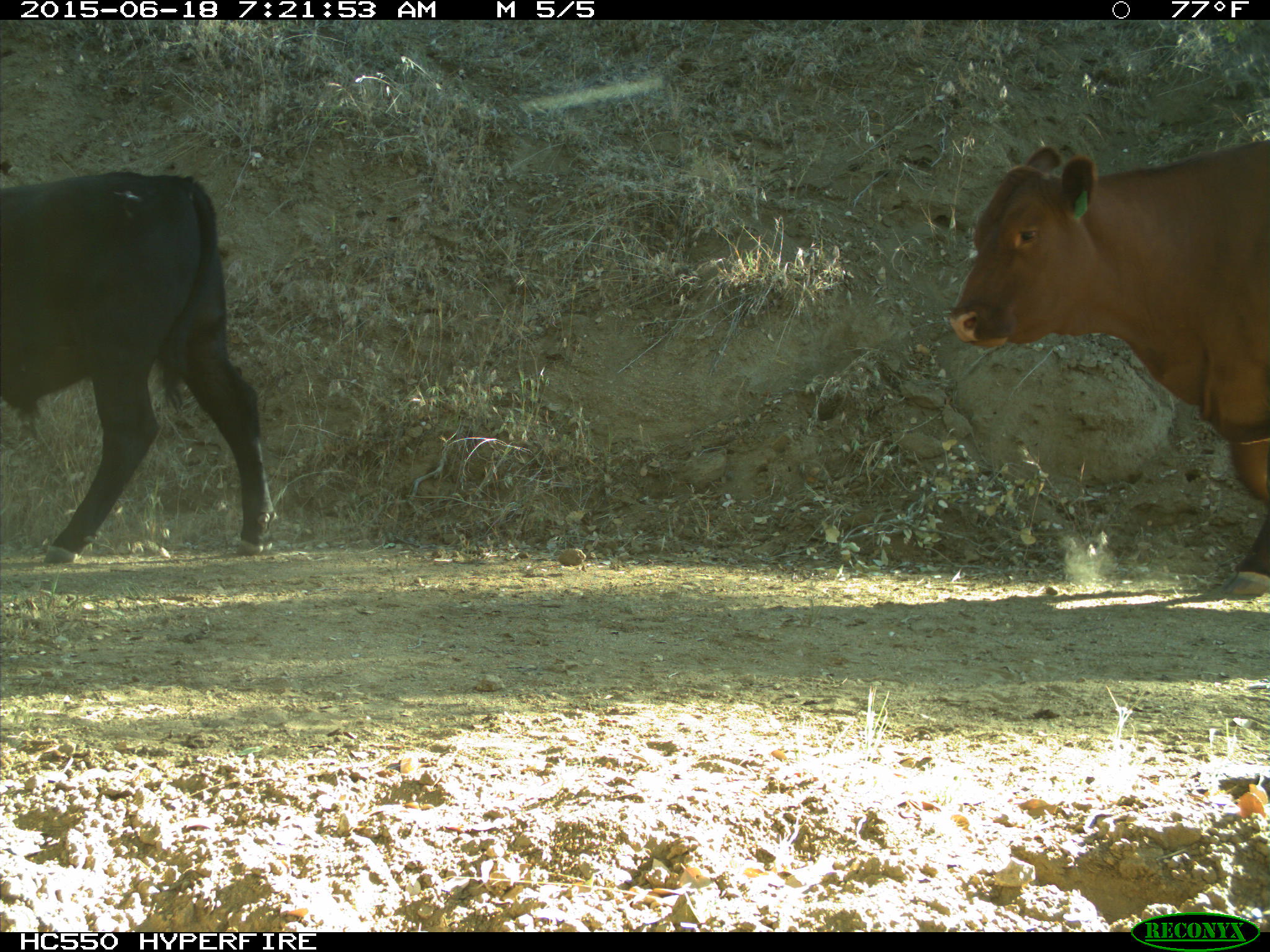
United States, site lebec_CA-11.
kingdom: Animalia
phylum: Chordata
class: Mammalia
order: Artiodactyla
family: Bovidae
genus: Bos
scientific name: Bos taurus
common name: domestic cow